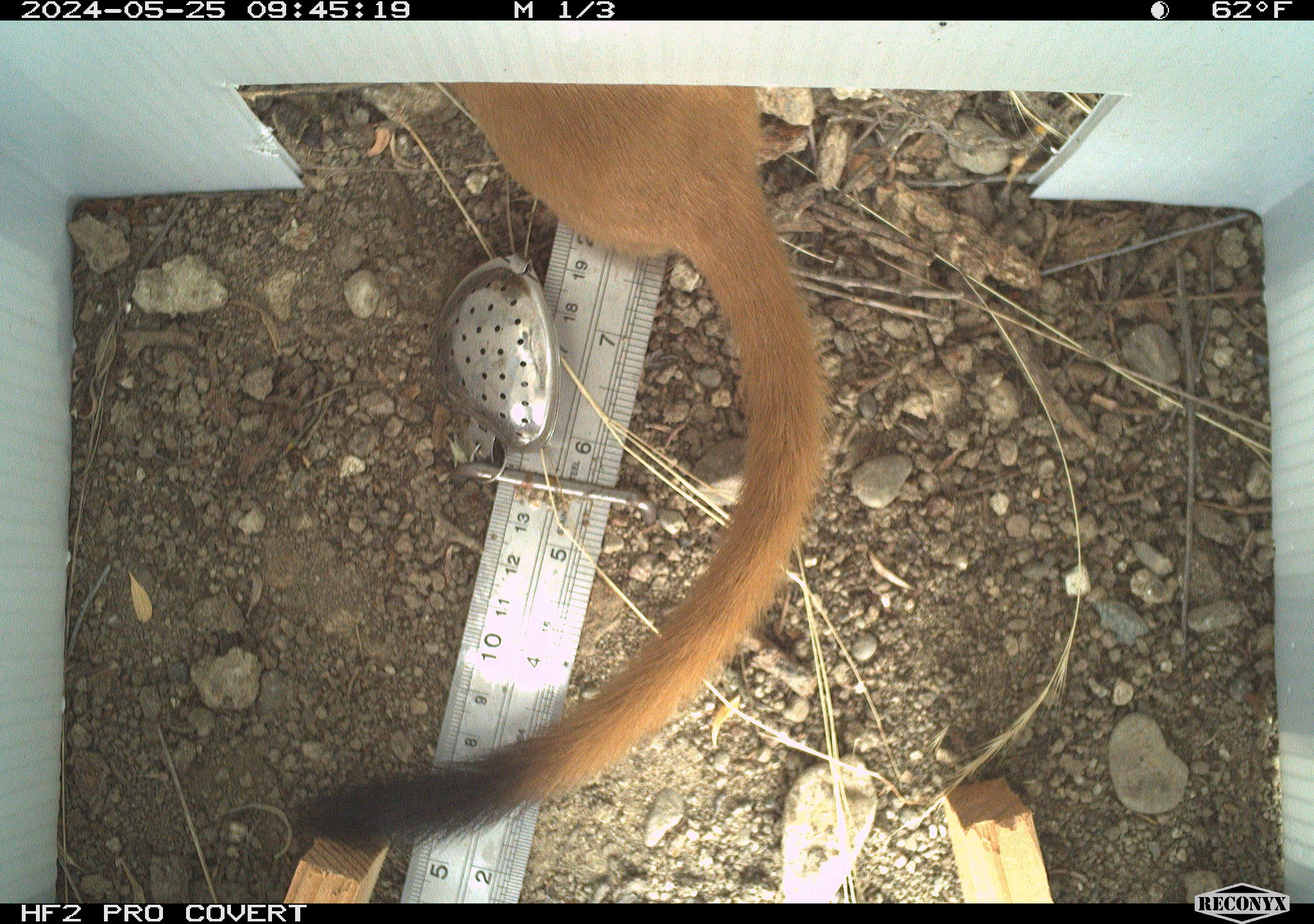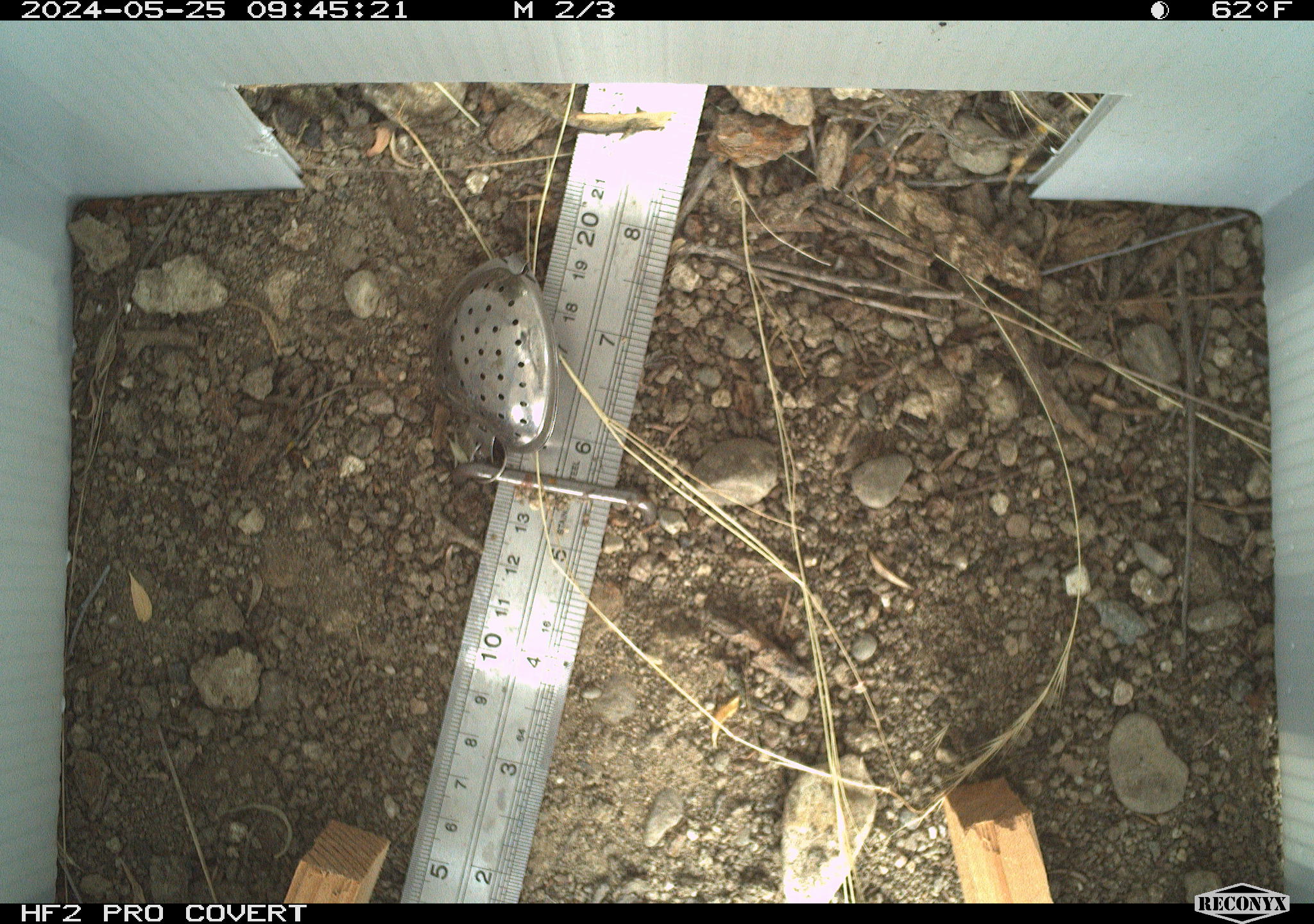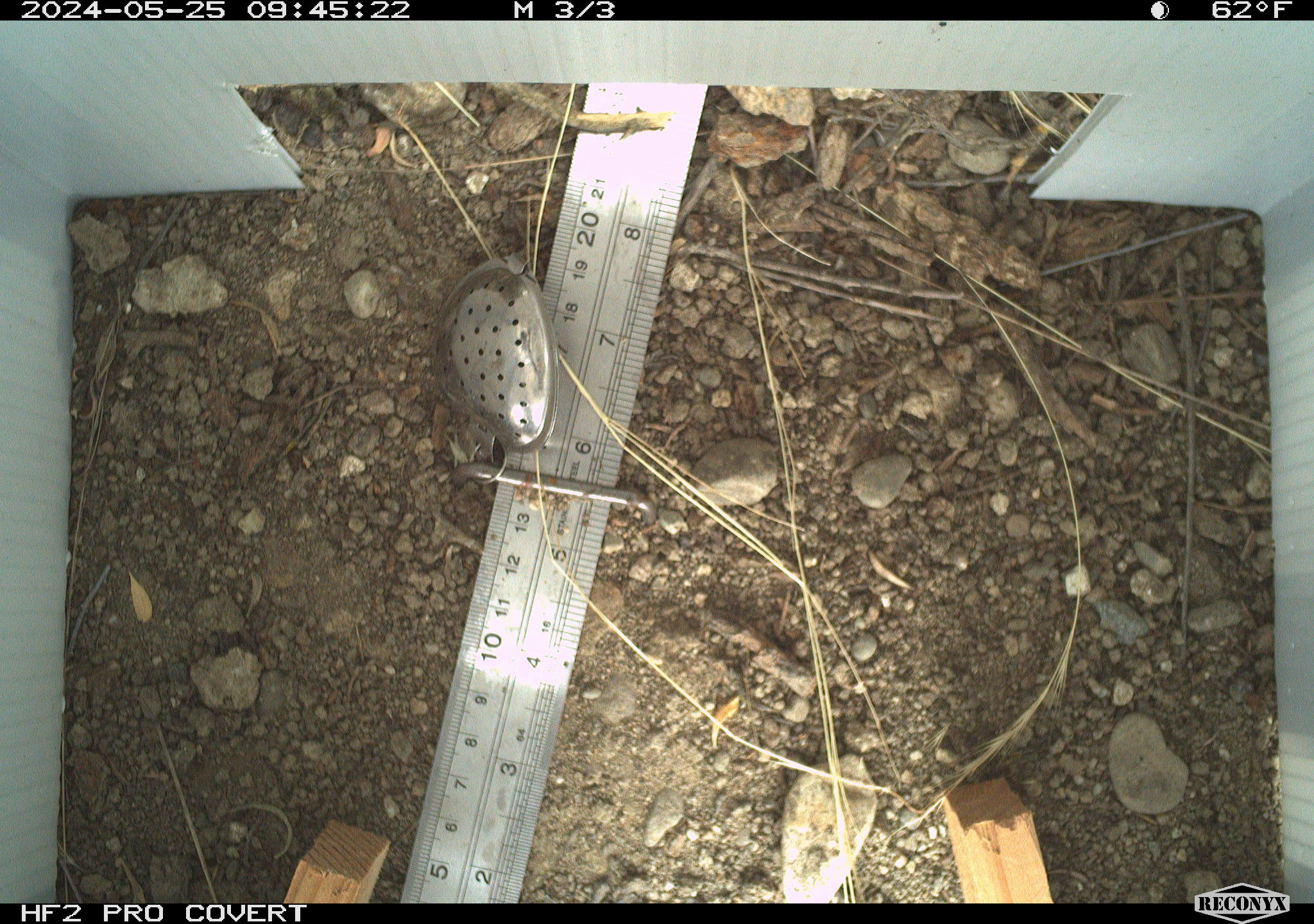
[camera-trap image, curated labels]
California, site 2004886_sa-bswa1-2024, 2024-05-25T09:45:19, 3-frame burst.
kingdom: Animalia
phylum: Chordata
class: Mammalia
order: Carnivora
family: Mustelidae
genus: Neogale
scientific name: Neogale frenata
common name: long-tailed weasel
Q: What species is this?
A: Long-tailed weasel (Neogale frenata).